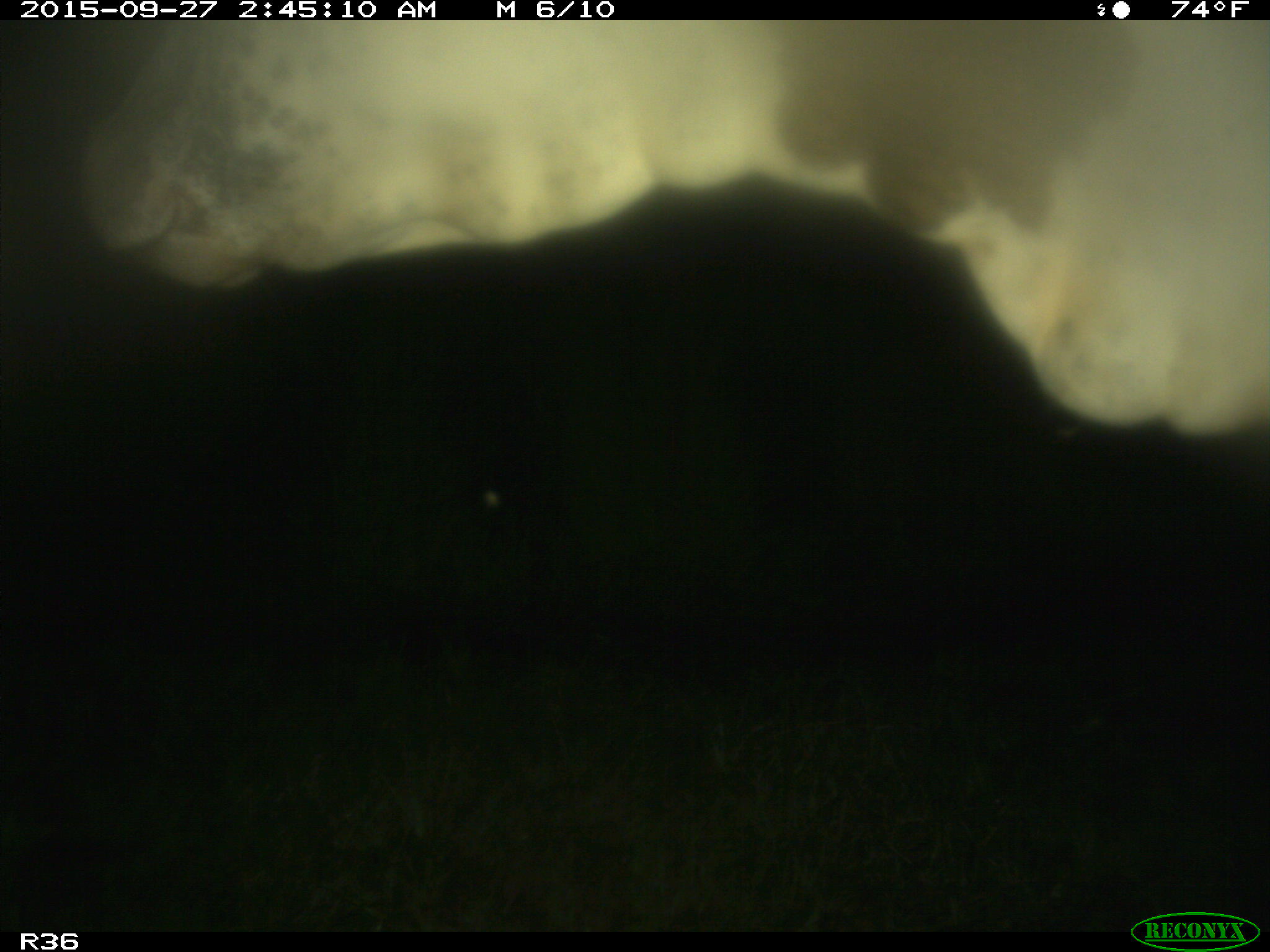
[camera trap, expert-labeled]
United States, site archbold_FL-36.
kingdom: Animalia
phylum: Chordata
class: Mammalia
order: Artiodactyla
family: Bovidae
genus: Bos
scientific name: Bos taurus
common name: domestic cow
Bos taurus (domestic cow).